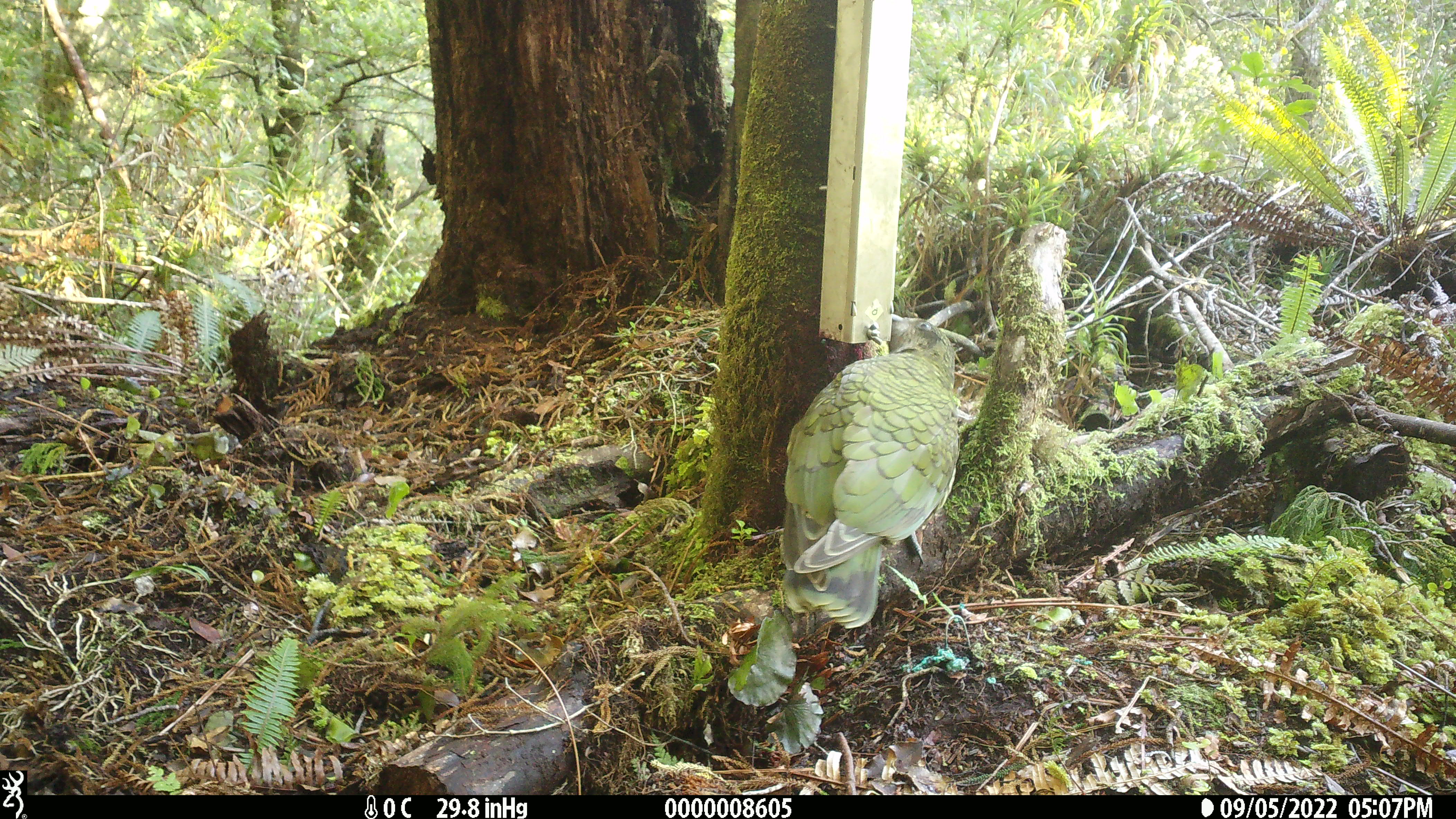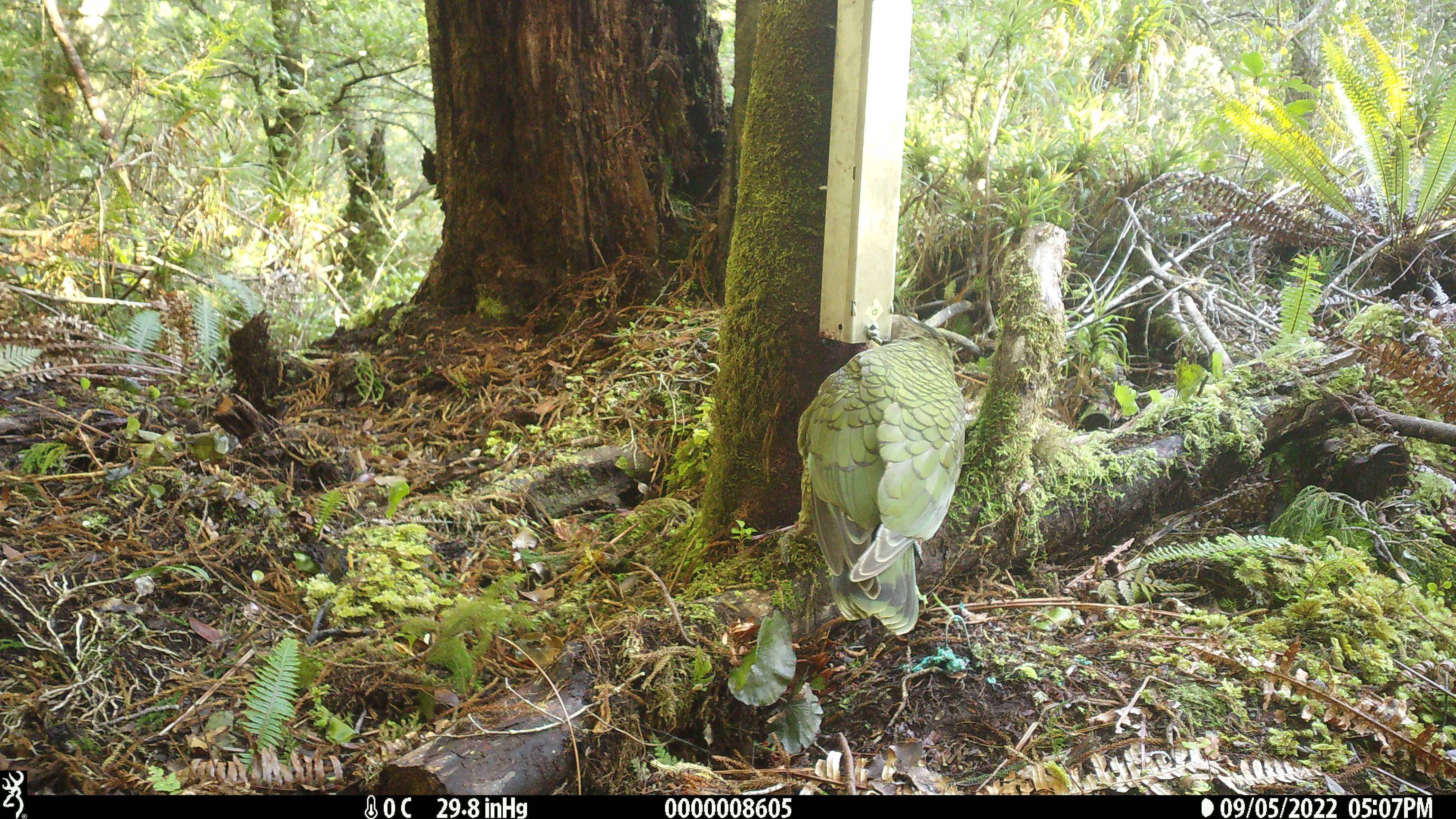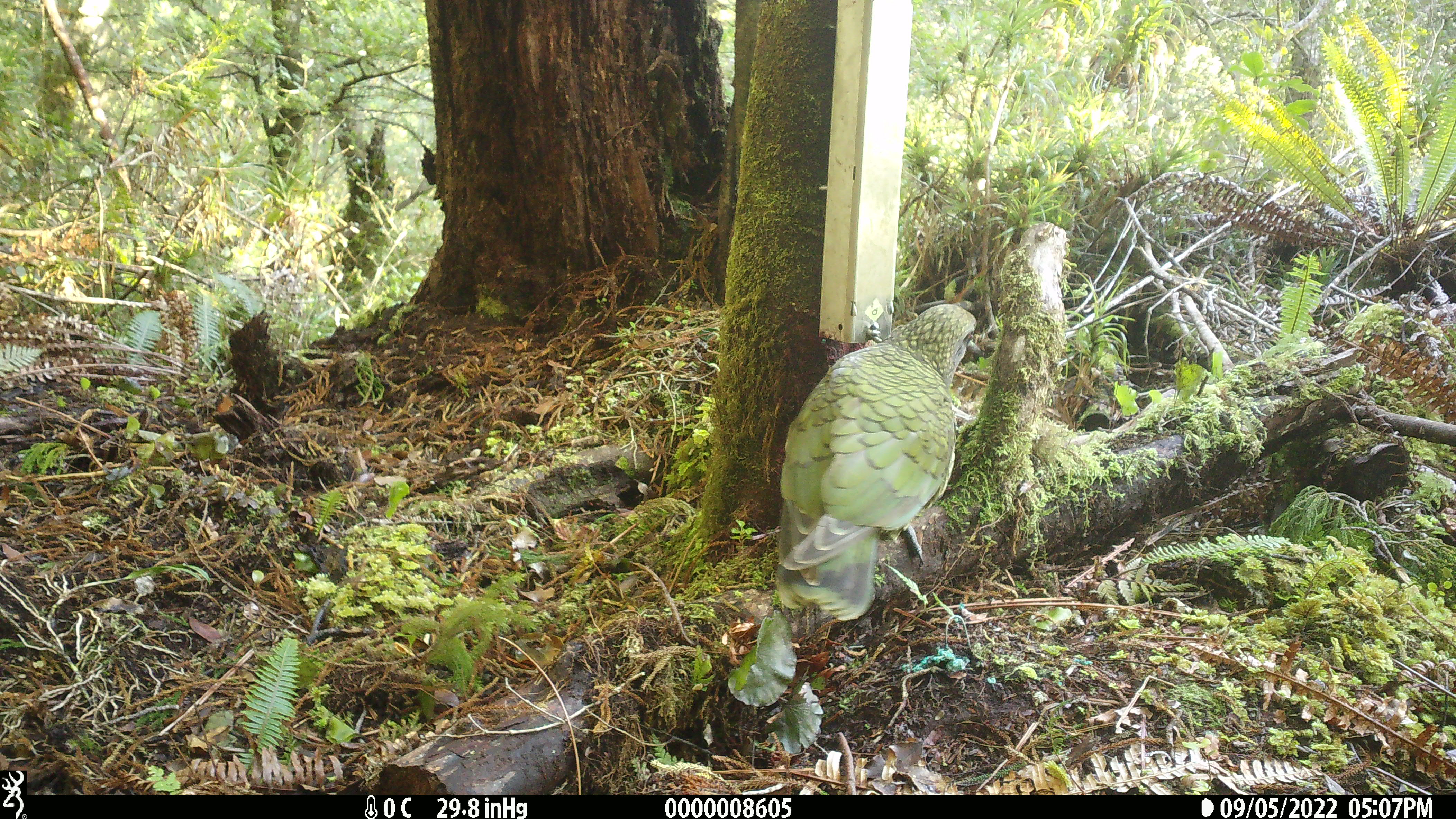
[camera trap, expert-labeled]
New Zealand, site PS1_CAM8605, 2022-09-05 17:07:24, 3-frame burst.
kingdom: Animalia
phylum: Chordata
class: Aves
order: Psittaciformes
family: Strigopidae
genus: Nestor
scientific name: Nestor notabilis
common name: kea